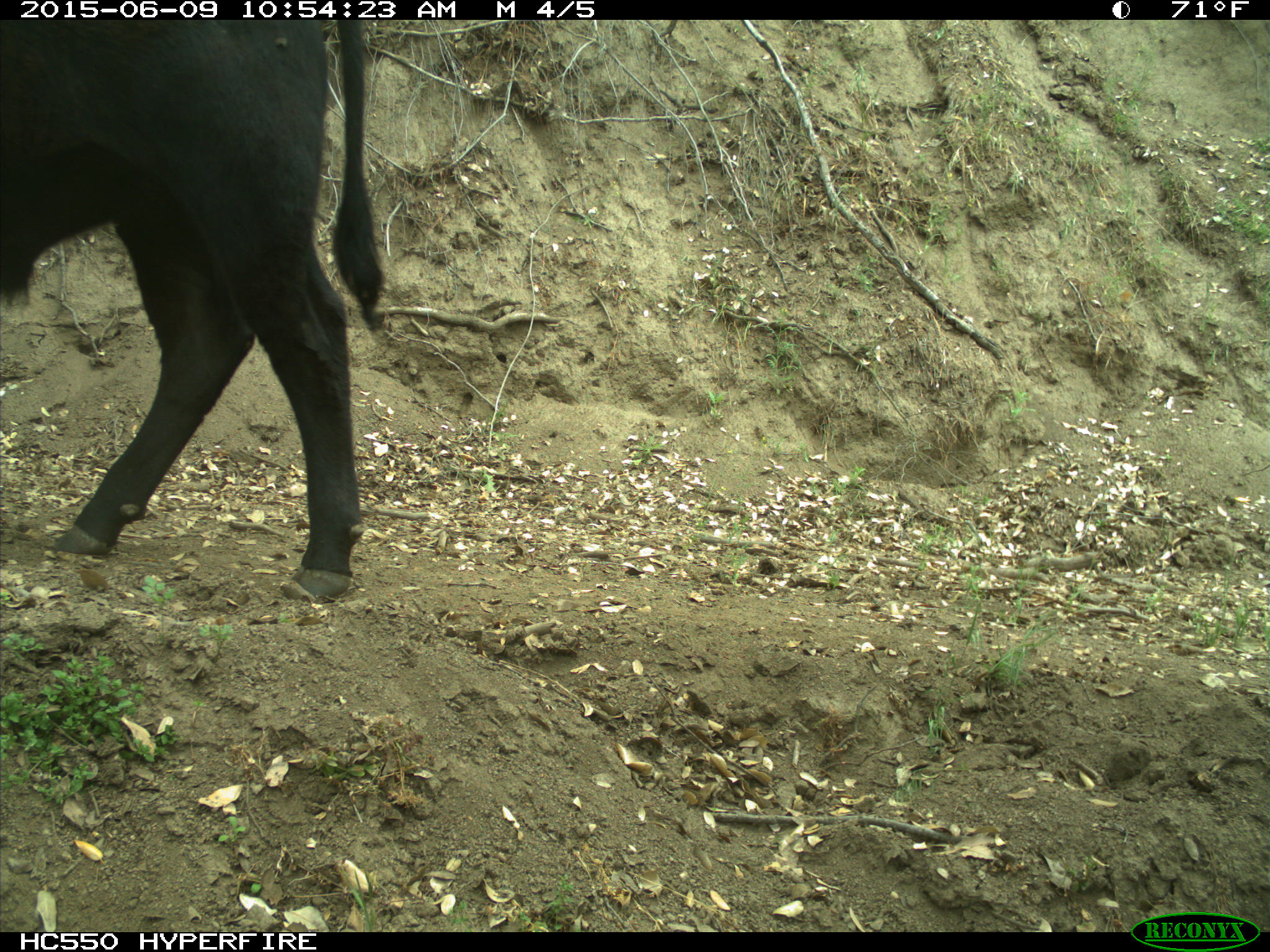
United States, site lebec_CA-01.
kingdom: Animalia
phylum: Chordata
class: Mammalia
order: Artiodactyla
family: Bovidae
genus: Bos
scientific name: Bos taurus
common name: domestic cow